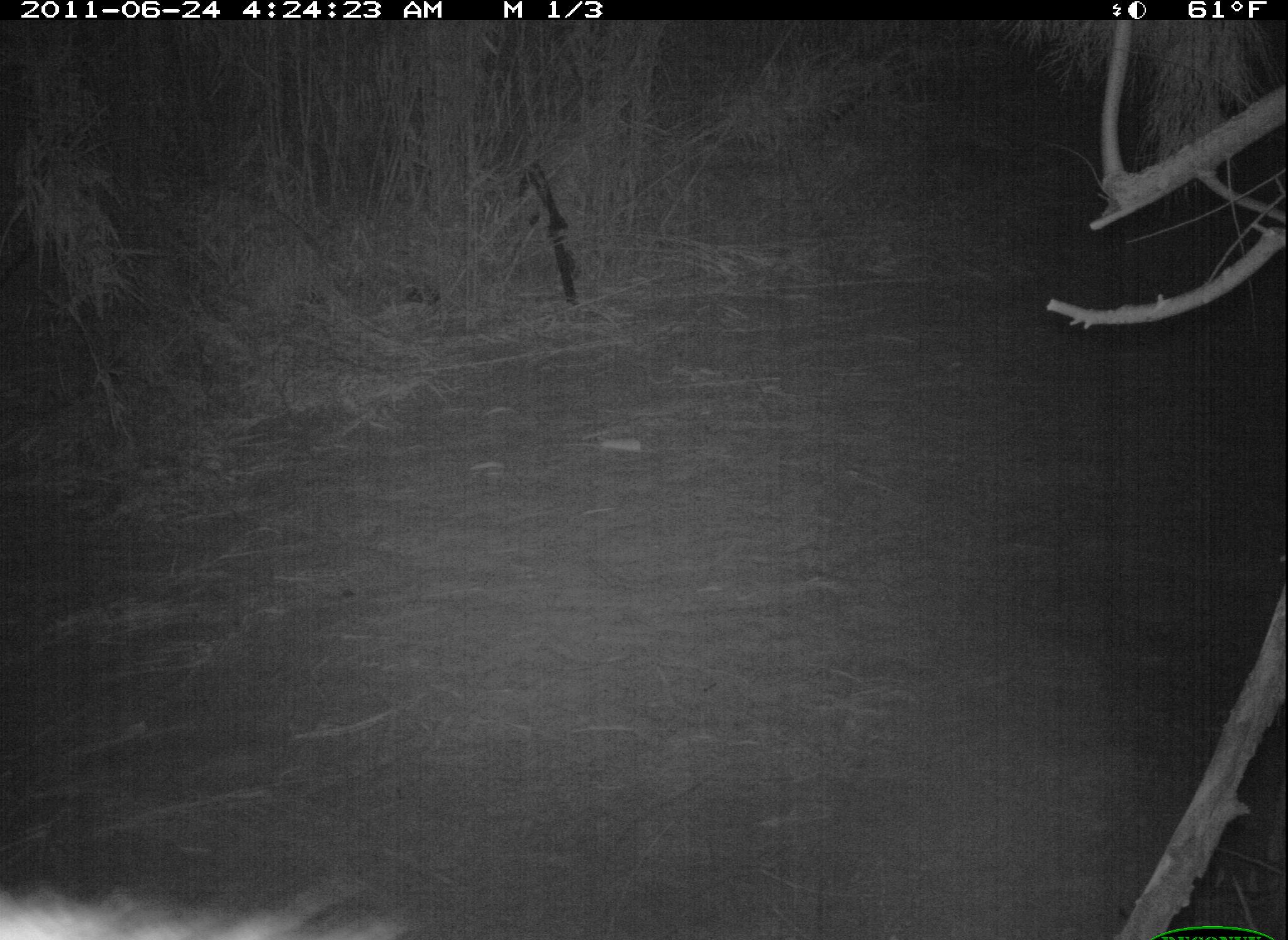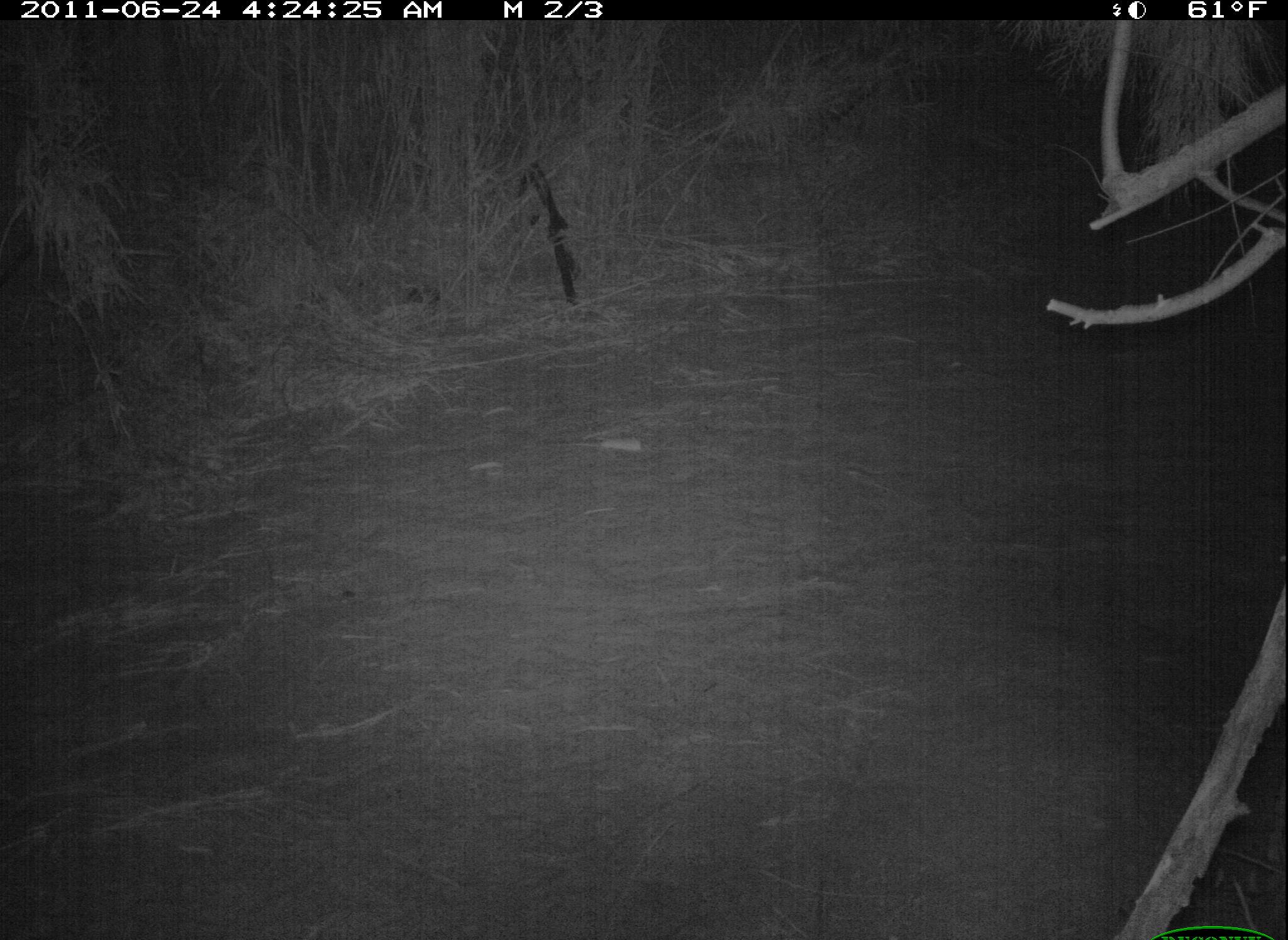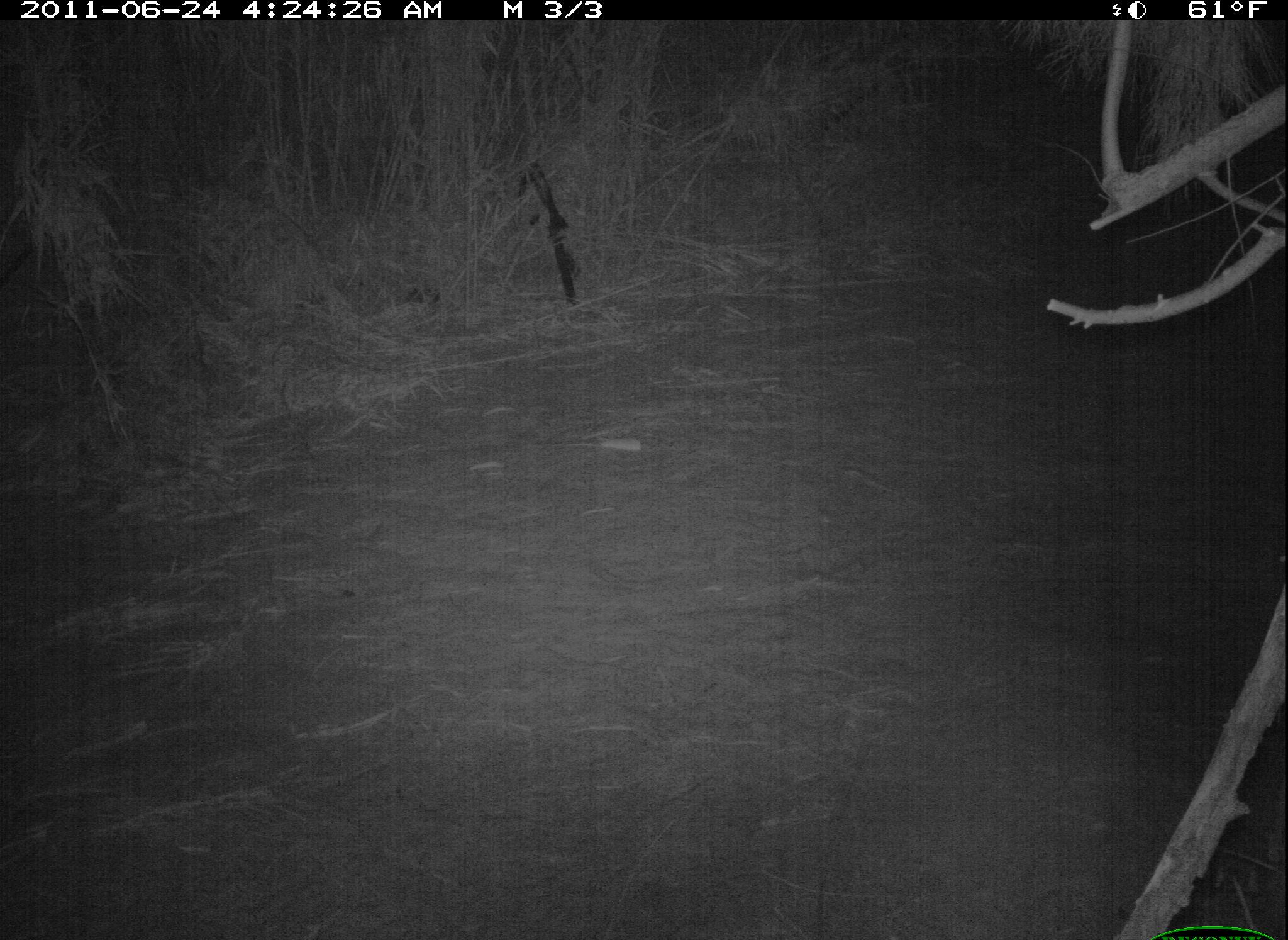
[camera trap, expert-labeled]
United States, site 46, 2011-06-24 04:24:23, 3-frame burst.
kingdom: Animalia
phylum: Chordata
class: Mammalia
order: Carnivora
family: Procyonidae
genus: Procyon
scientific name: Procyon lotor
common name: raccoon